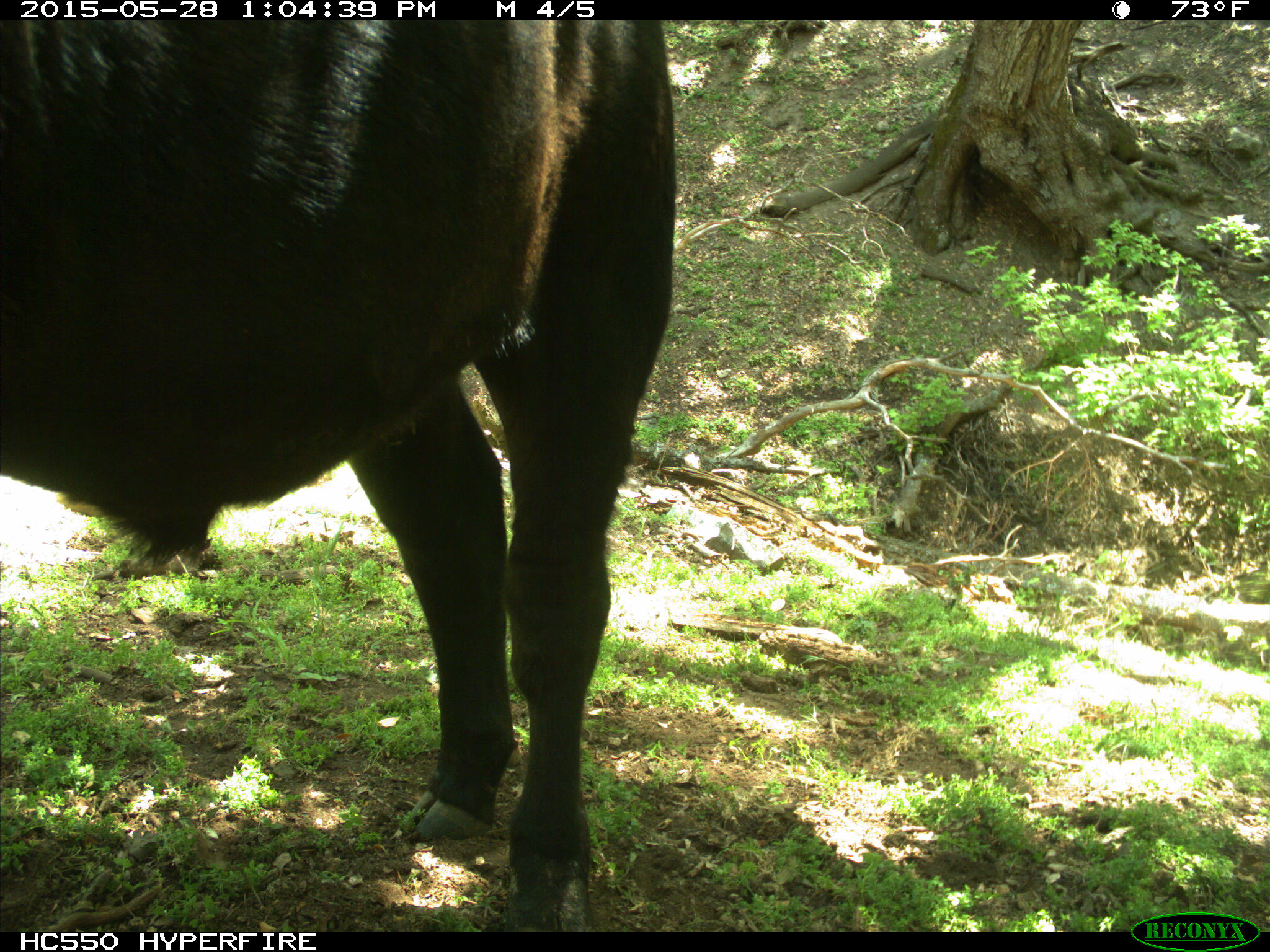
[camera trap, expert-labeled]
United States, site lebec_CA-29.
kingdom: Animalia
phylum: Chordata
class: Mammalia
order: Artiodactyla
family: Bovidae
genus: Bos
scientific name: Bos taurus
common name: domestic cow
Bos taurus (domestic cow).